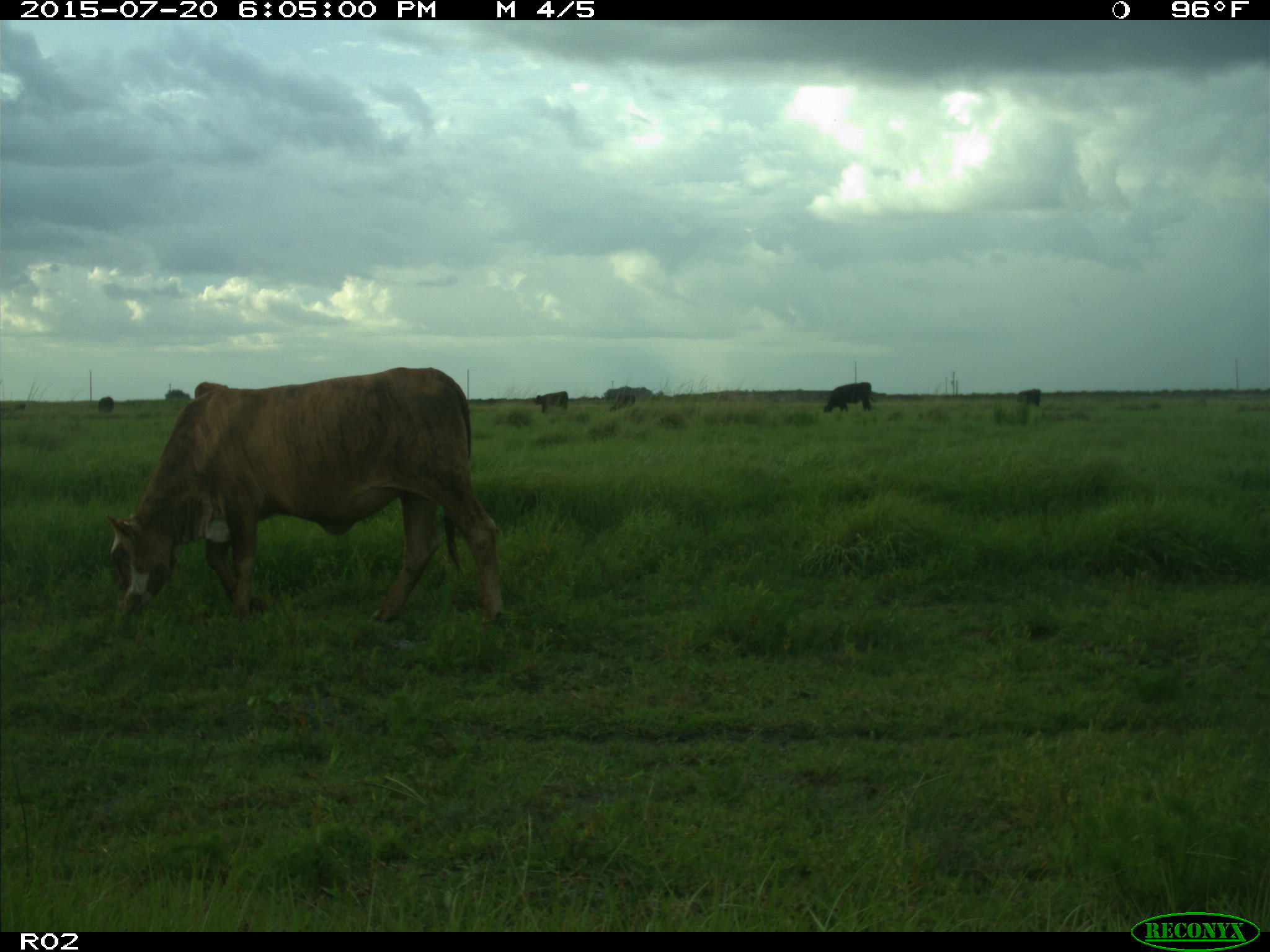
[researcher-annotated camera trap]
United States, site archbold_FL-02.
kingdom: Animalia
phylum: Chordata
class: Mammalia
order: Artiodactyla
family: Bovidae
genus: Bos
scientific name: Bos taurus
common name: domestic cow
Bos taurus (domestic cow).